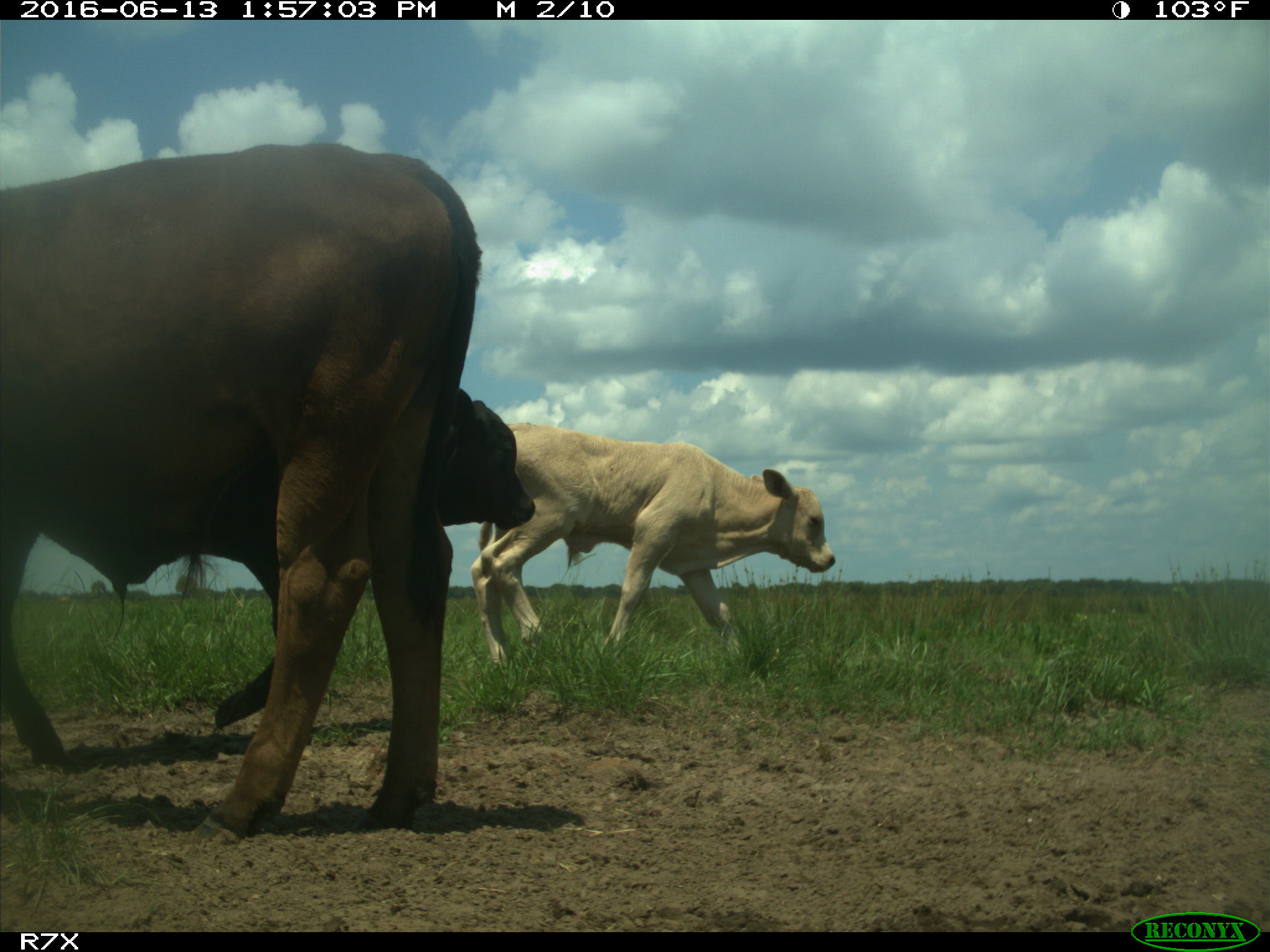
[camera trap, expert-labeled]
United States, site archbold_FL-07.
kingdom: Animalia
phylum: Chordata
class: Mammalia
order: Artiodactyla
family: Bovidae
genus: Bos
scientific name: Bos taurus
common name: domestic cow